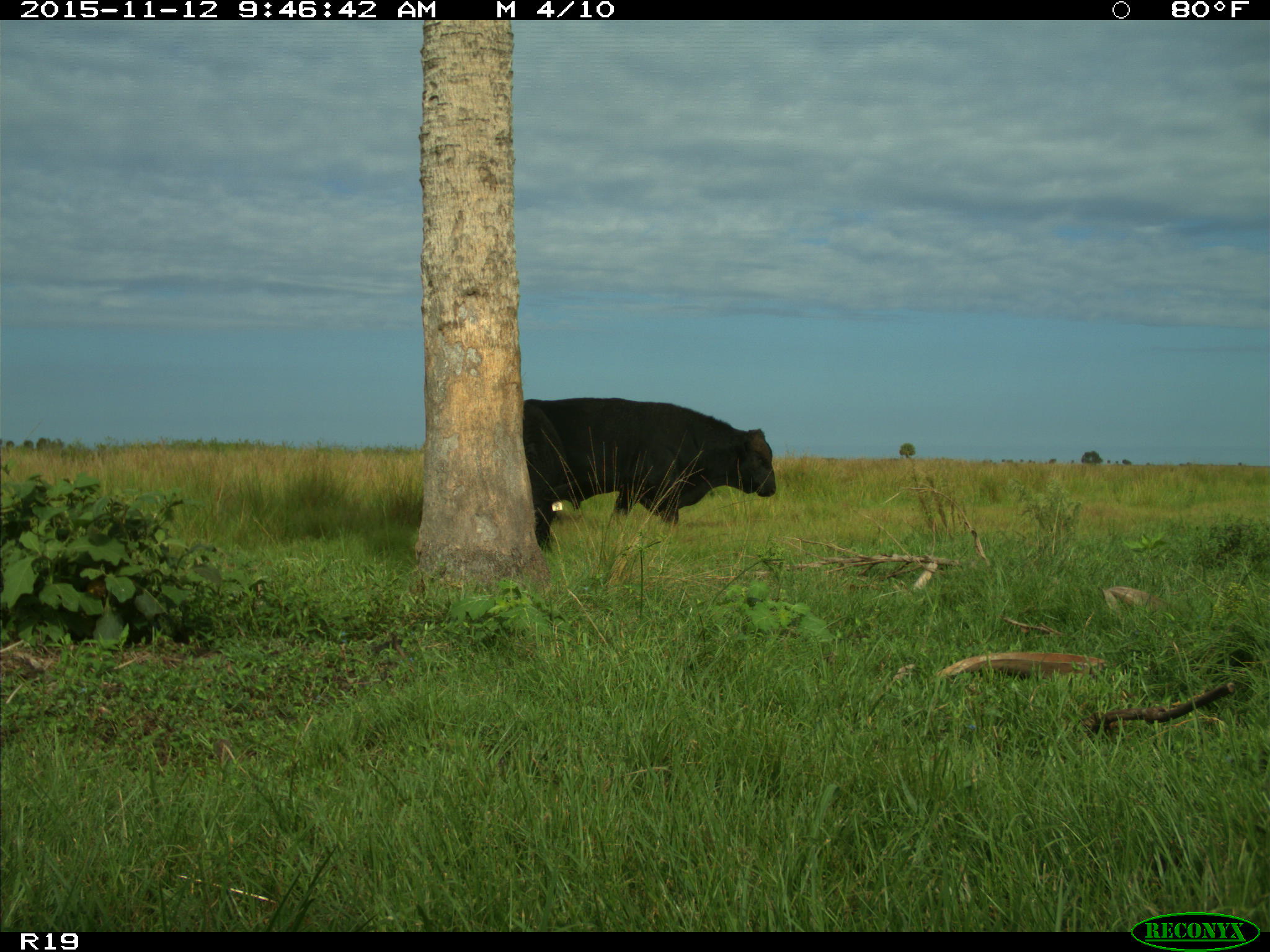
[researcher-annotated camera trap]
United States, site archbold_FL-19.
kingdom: Animalia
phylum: Chordata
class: Mammalia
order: Artiodactyla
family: Bovidae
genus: Bos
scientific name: Bos taurus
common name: domestic cow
Bos taurus (domestic cow).